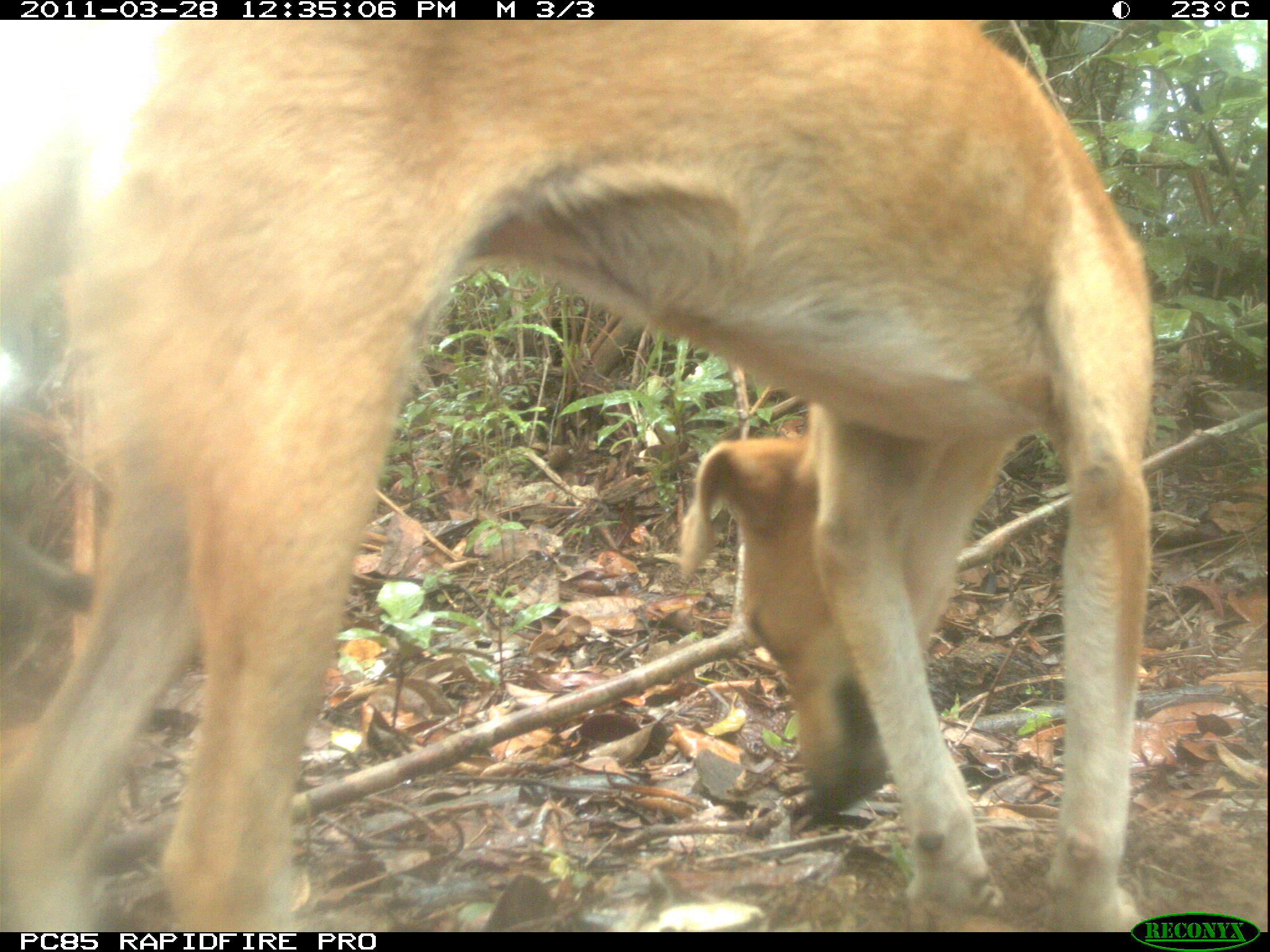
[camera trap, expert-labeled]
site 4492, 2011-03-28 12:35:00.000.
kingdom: Animalia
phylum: Chordata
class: Mammalia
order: Carnivora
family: Canidae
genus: Canis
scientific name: Canis familiaris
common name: domestic dog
Canis familiaris (domestic dog), count 2.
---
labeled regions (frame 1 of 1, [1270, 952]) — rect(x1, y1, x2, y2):
canis familiaris: rect(0, 20, 1153, 932)